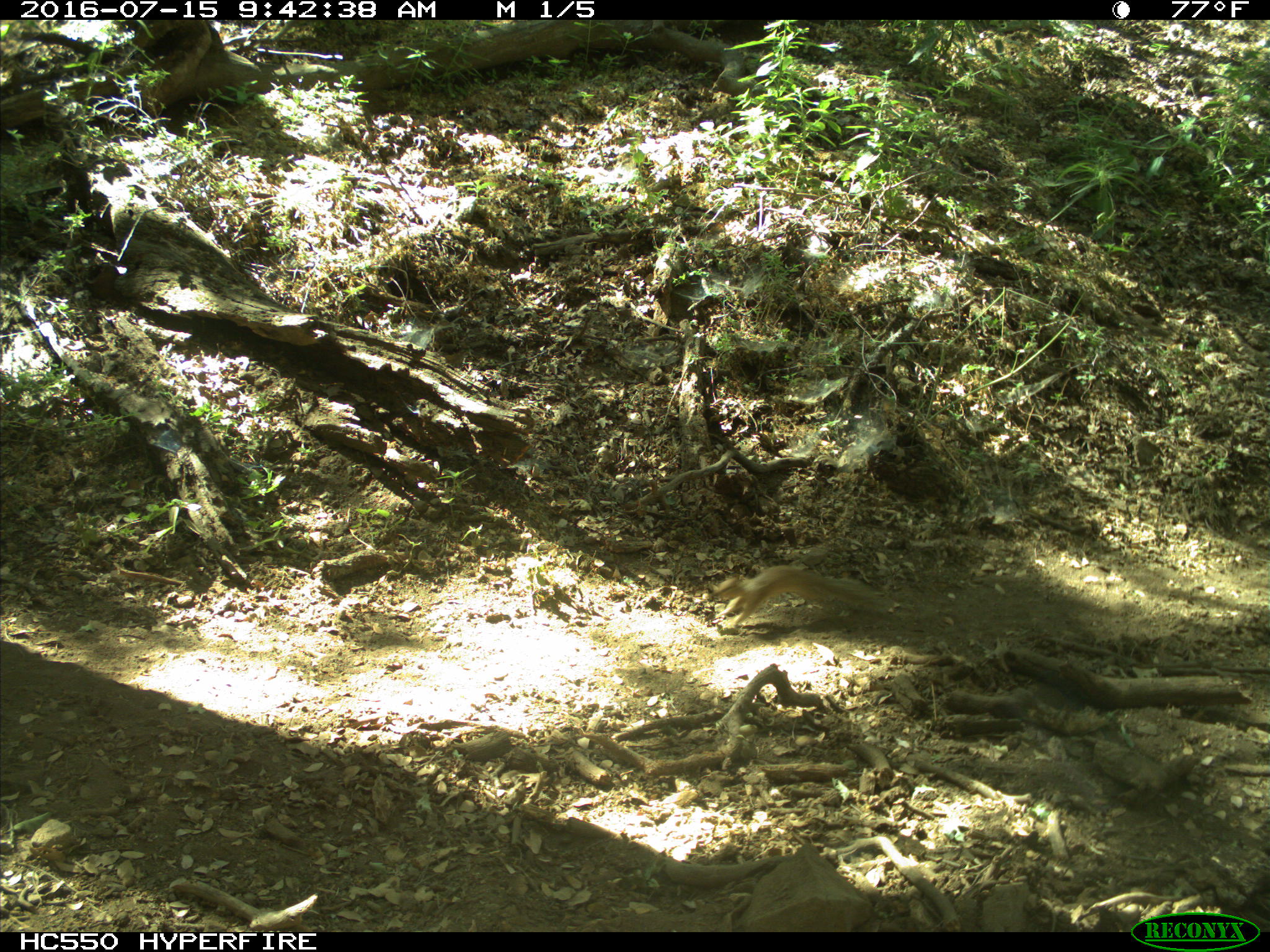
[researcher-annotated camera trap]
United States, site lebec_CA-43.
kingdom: Animalia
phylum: Chordata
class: Mammalia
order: Rodentia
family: Sciuridae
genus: Otospermophilus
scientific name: Otospermophilus beecheyi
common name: california ground squirrel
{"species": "Otospermophilus beecheyi (california ground squirrel)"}